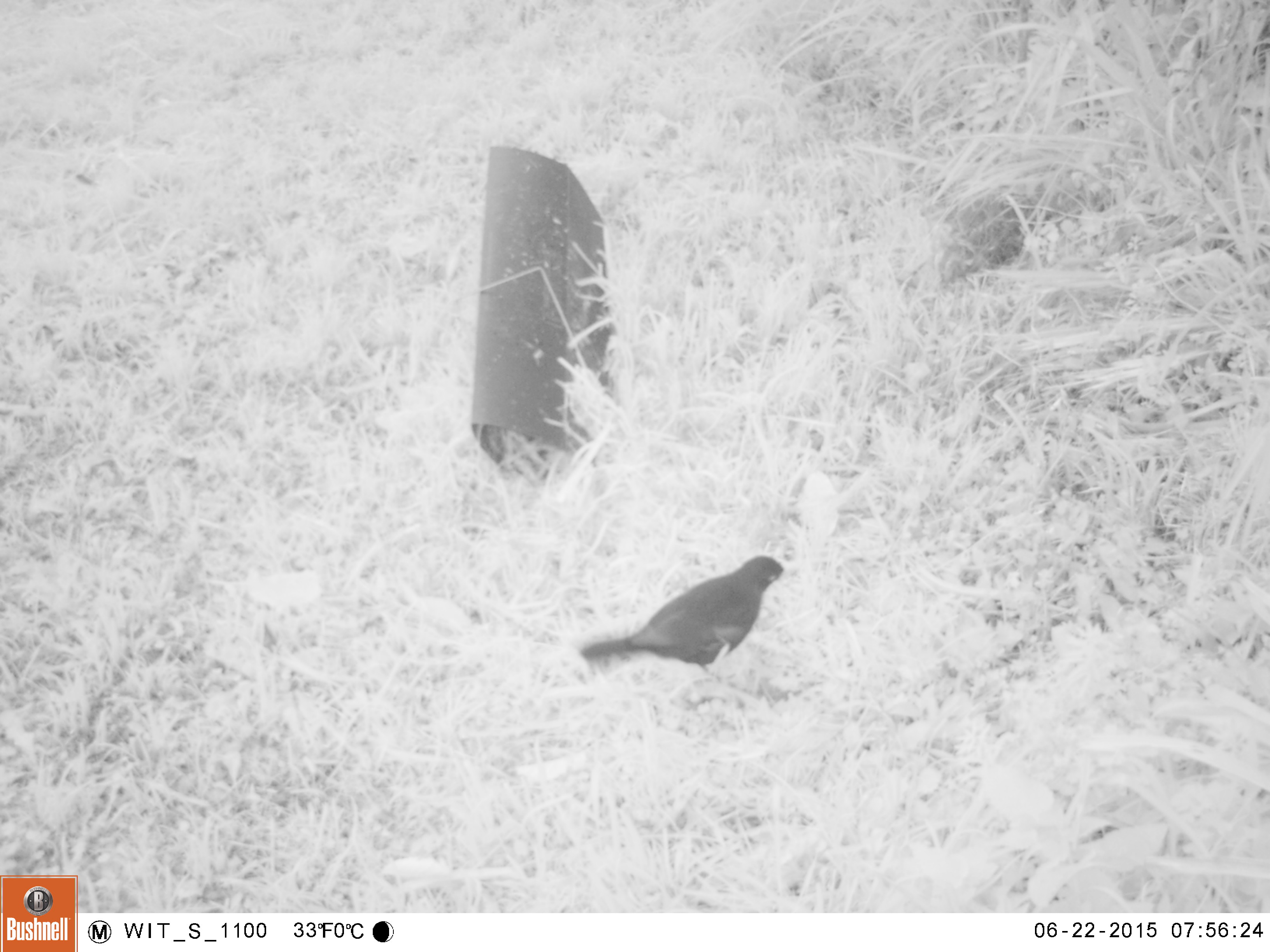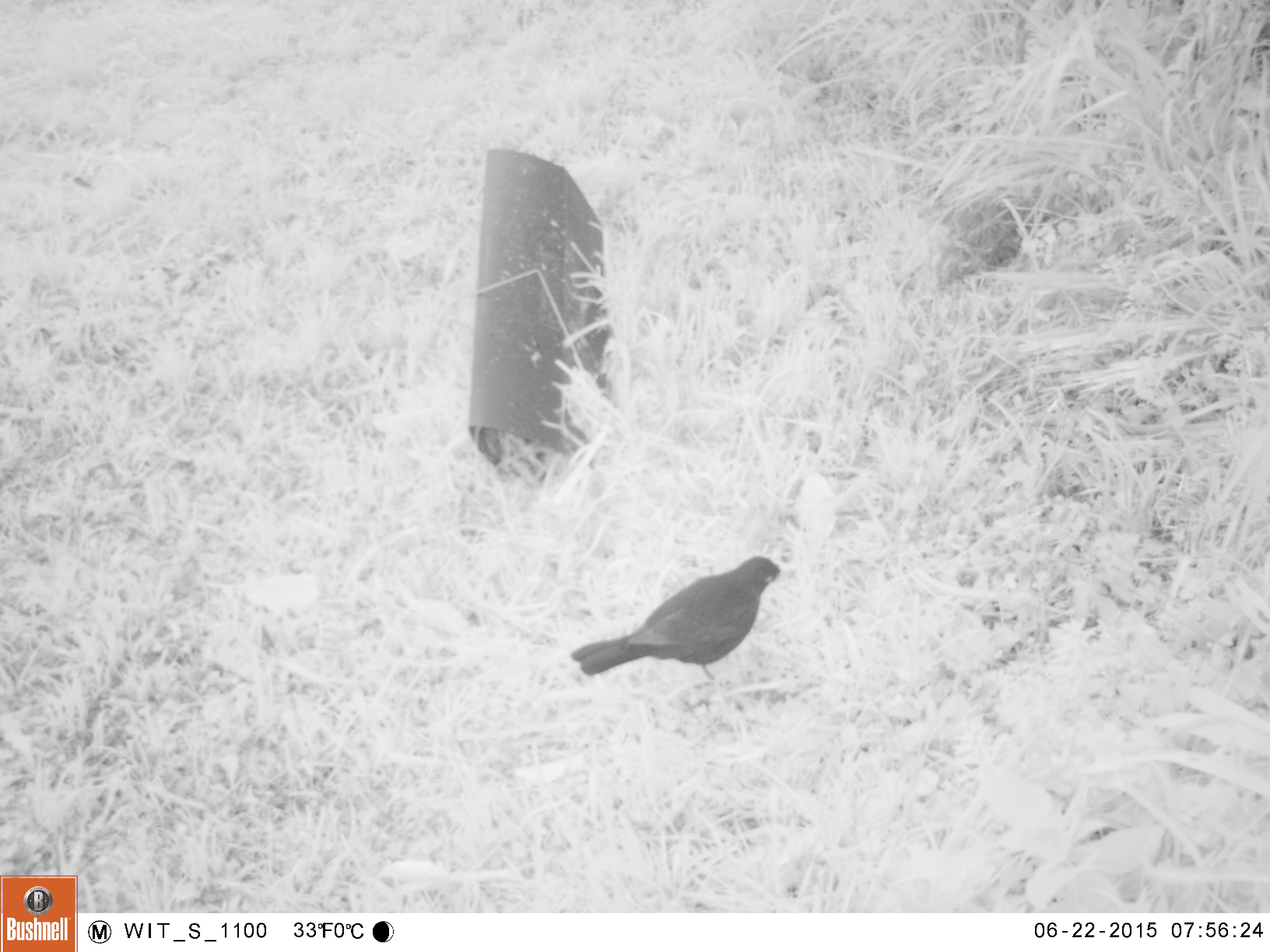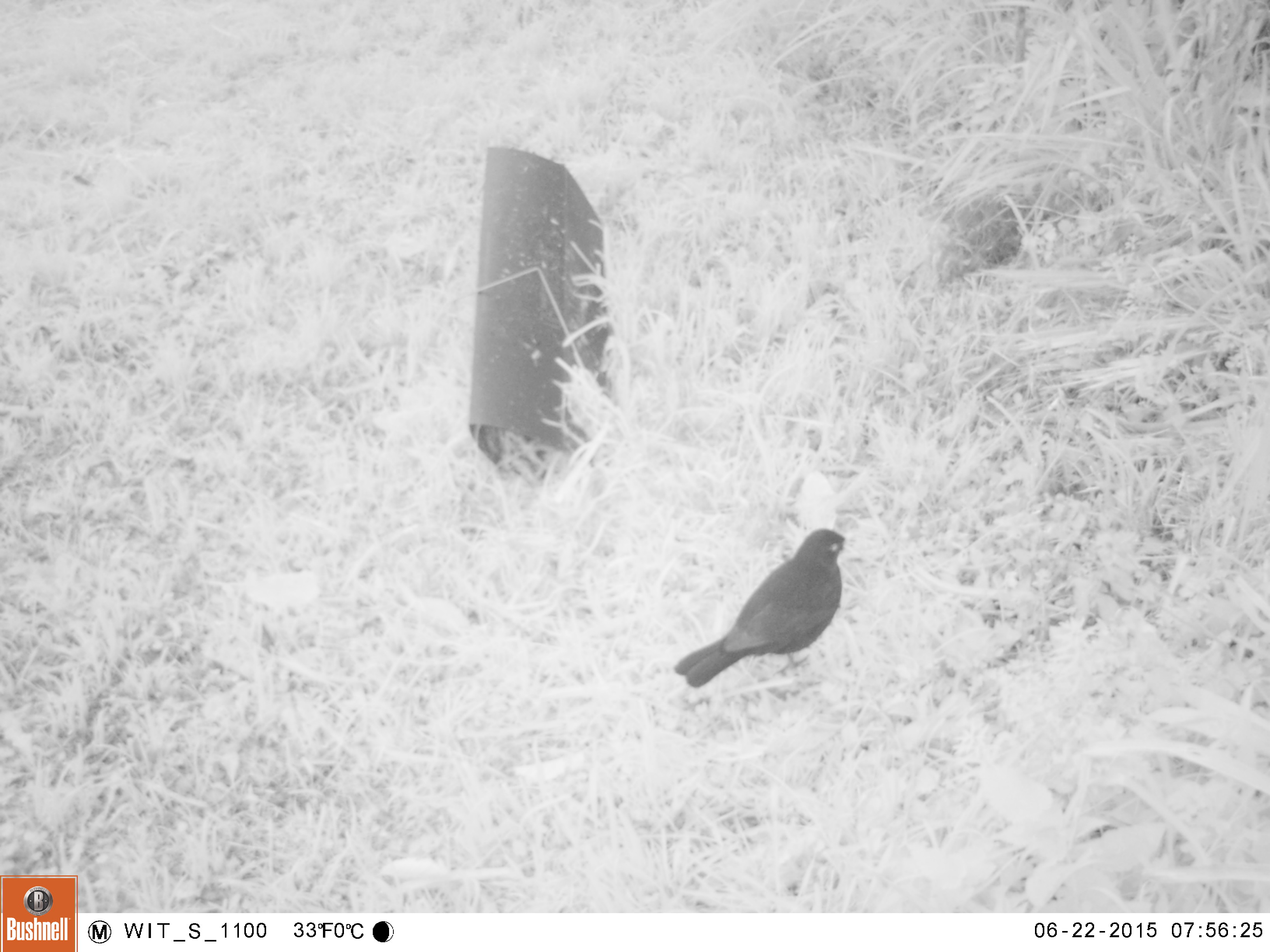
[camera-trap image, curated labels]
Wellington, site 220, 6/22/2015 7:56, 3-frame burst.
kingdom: Animalia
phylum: Chordata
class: Aves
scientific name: Aves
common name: bird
Bird (Aves).